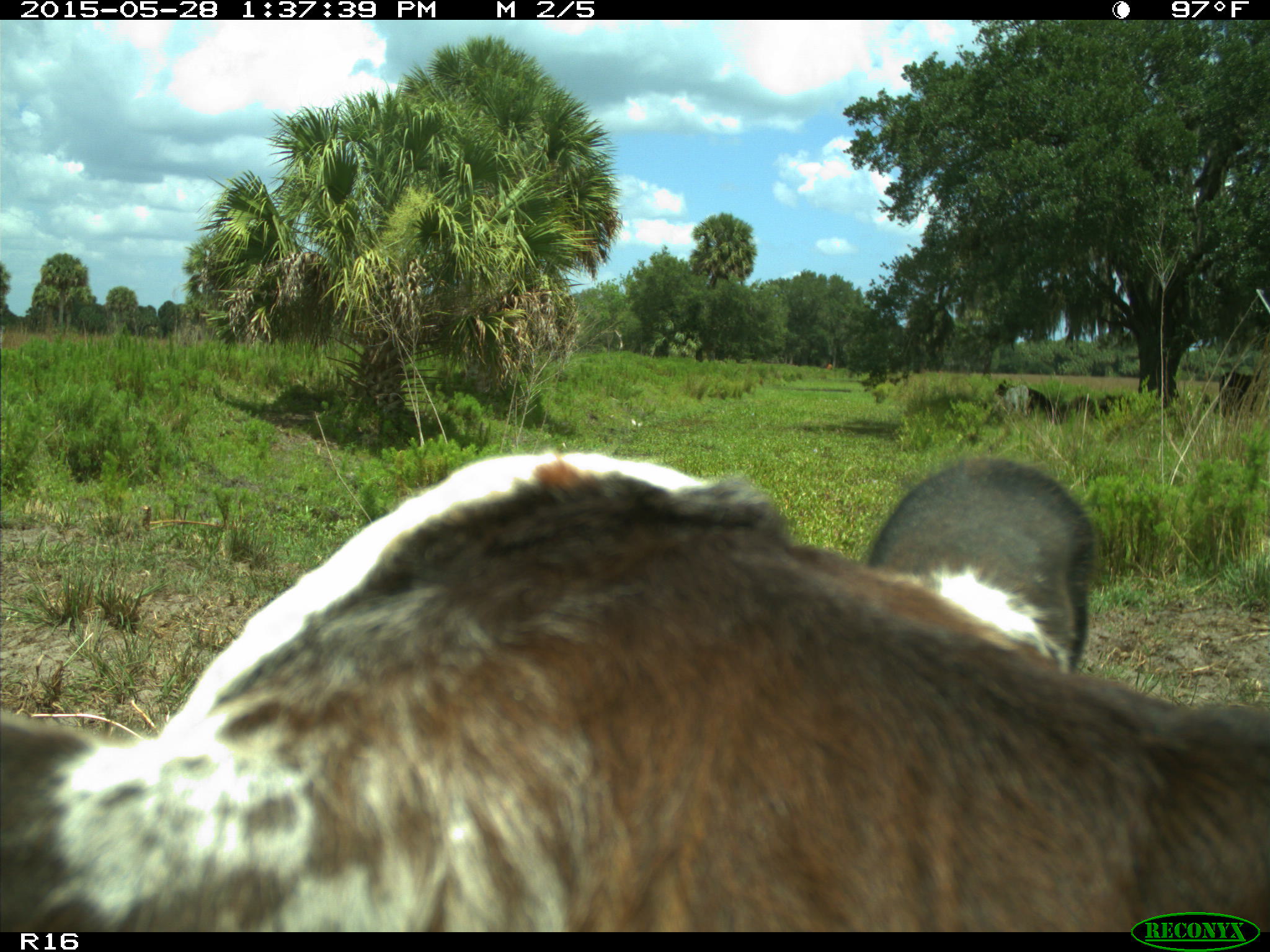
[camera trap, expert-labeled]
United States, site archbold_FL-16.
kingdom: Animalia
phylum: Chordata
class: Mammalia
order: Artiodactyla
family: Bovidae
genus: Bos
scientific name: Bos taurus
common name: domestic cow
Bos taurus (domestic cow).